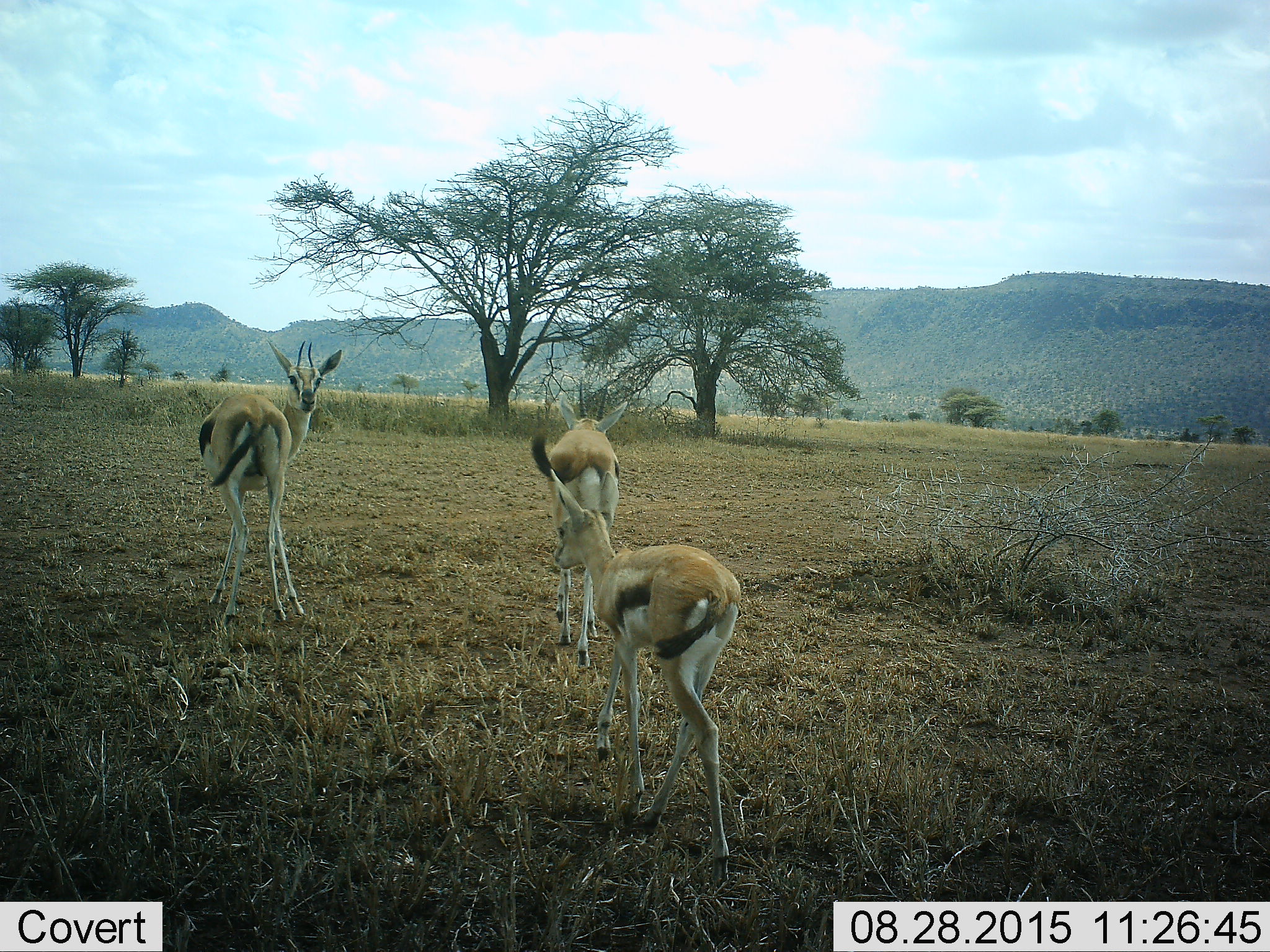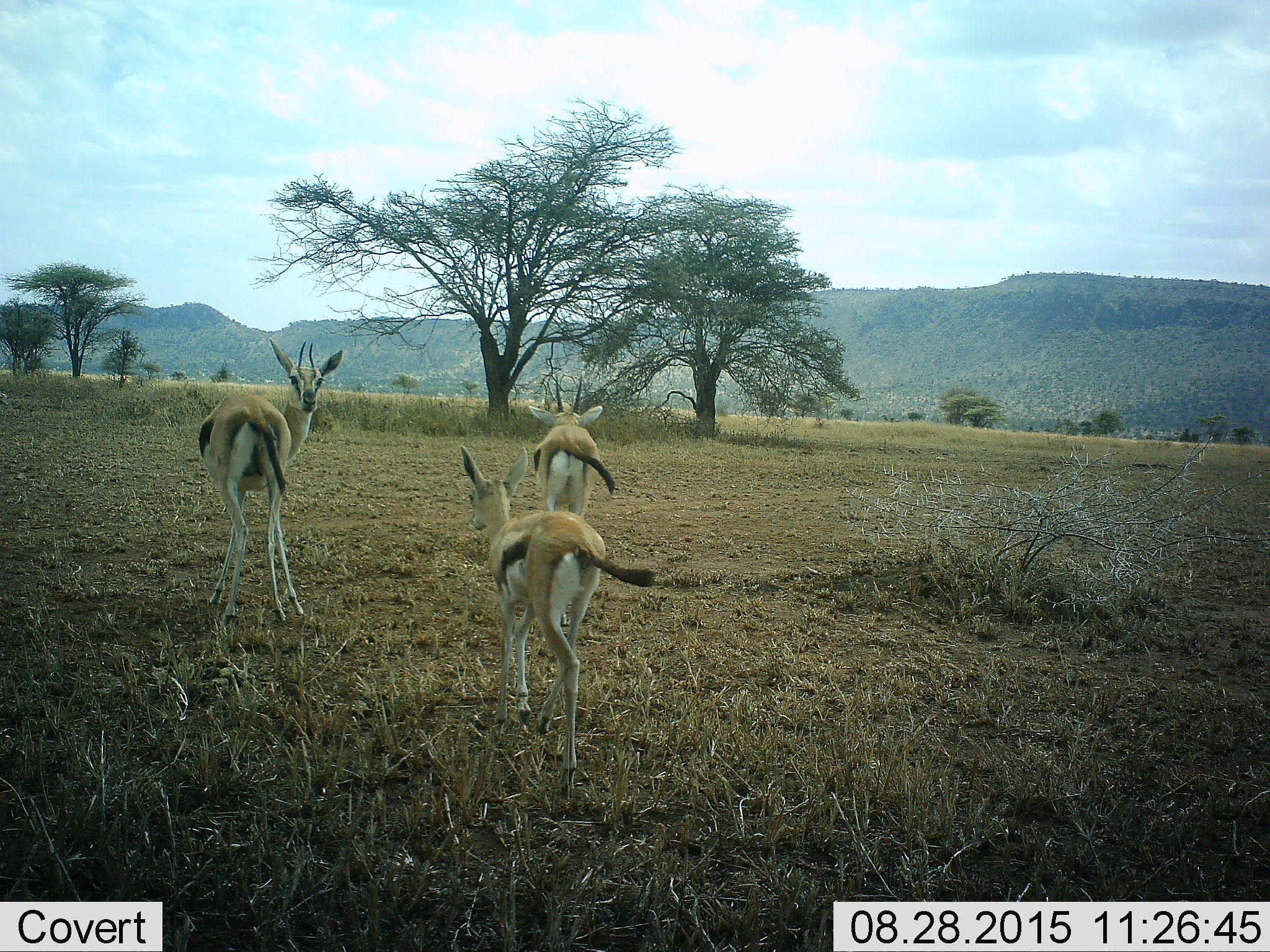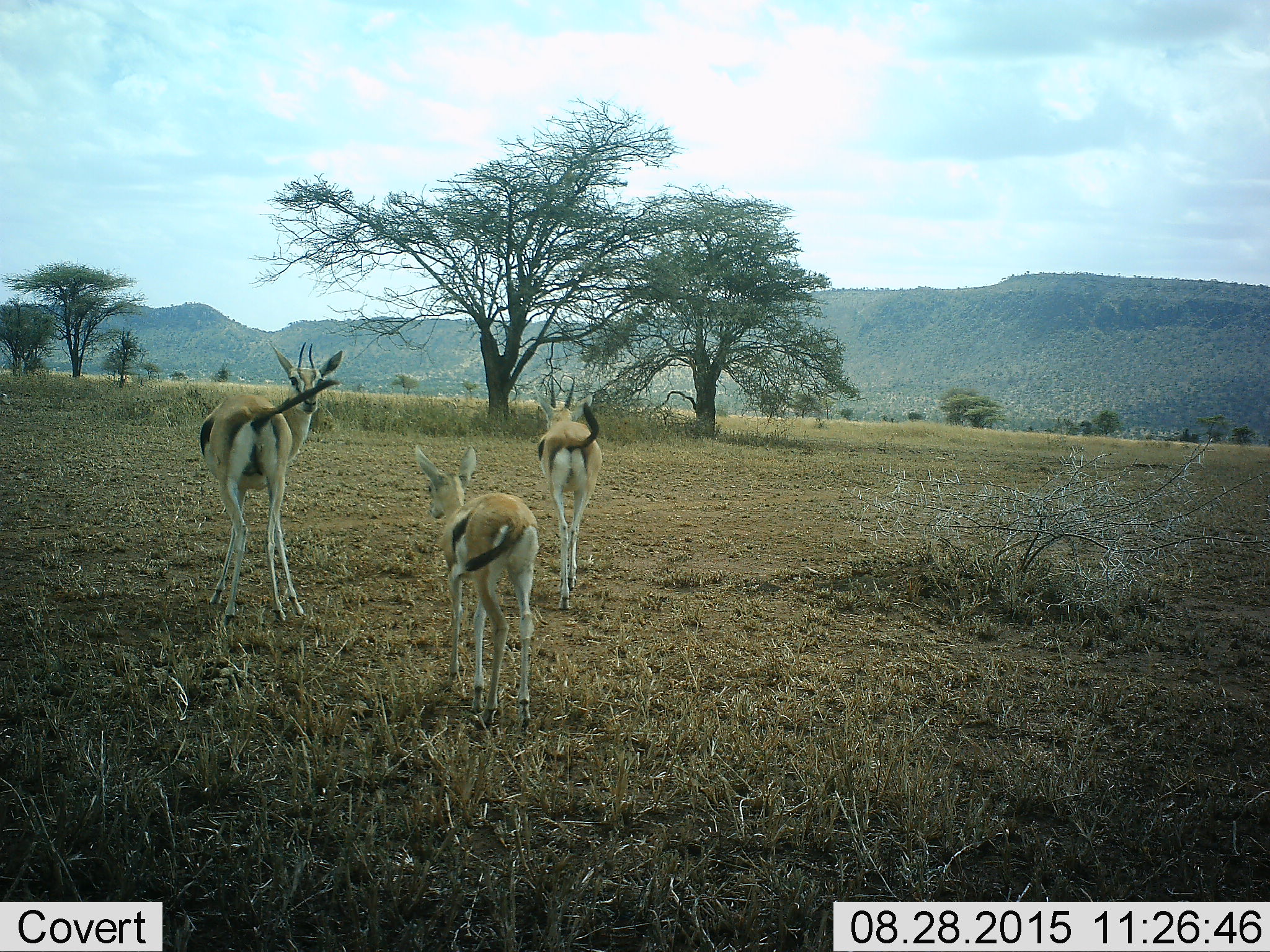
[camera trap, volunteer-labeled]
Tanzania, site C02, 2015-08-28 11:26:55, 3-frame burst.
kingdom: Animalia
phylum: Chordata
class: Mammalia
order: Artiodactyla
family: Bovidae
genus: Eudorcas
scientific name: Eudorcas thomsonii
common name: thomson's gazelle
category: gazellethomsons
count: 3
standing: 53%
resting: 0%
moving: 94%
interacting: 12%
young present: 76%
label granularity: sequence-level